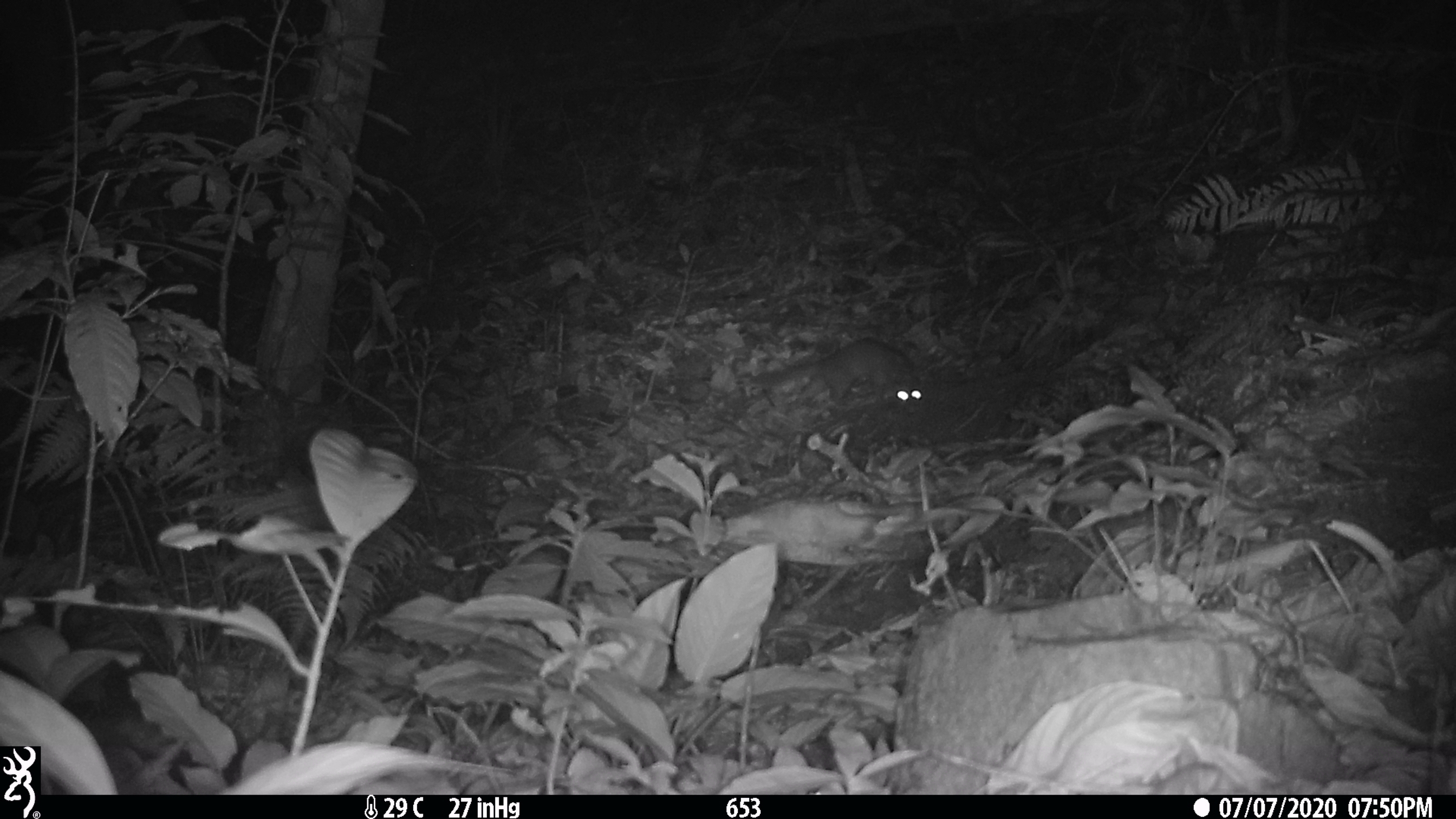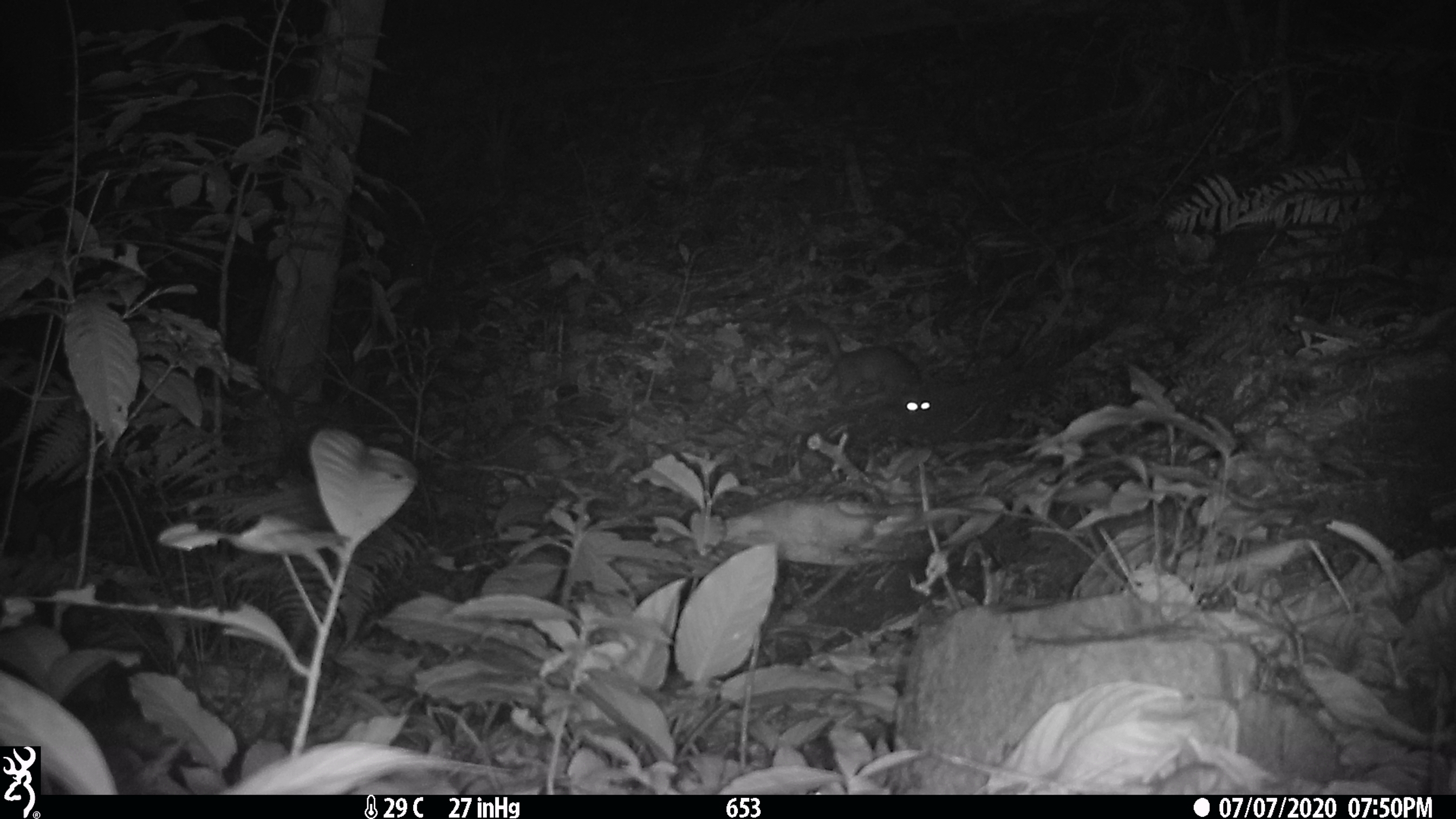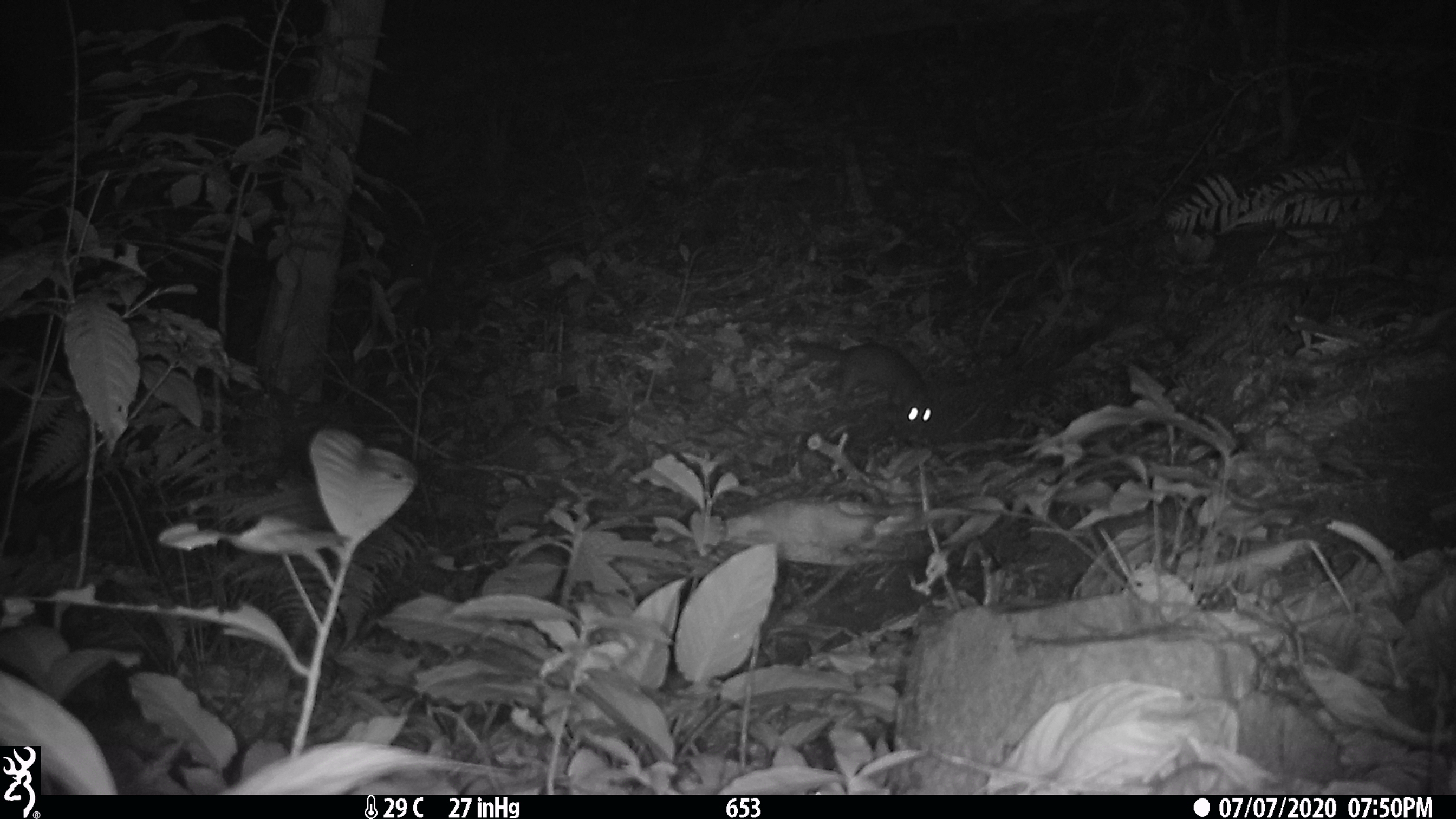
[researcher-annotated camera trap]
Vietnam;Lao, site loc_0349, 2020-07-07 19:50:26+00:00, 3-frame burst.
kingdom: Animalia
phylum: Chordata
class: Mammalia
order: Carnivora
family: Mustelidae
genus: Melogale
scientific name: Melogale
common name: ferret badger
Ferret badger (Melogale). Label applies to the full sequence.